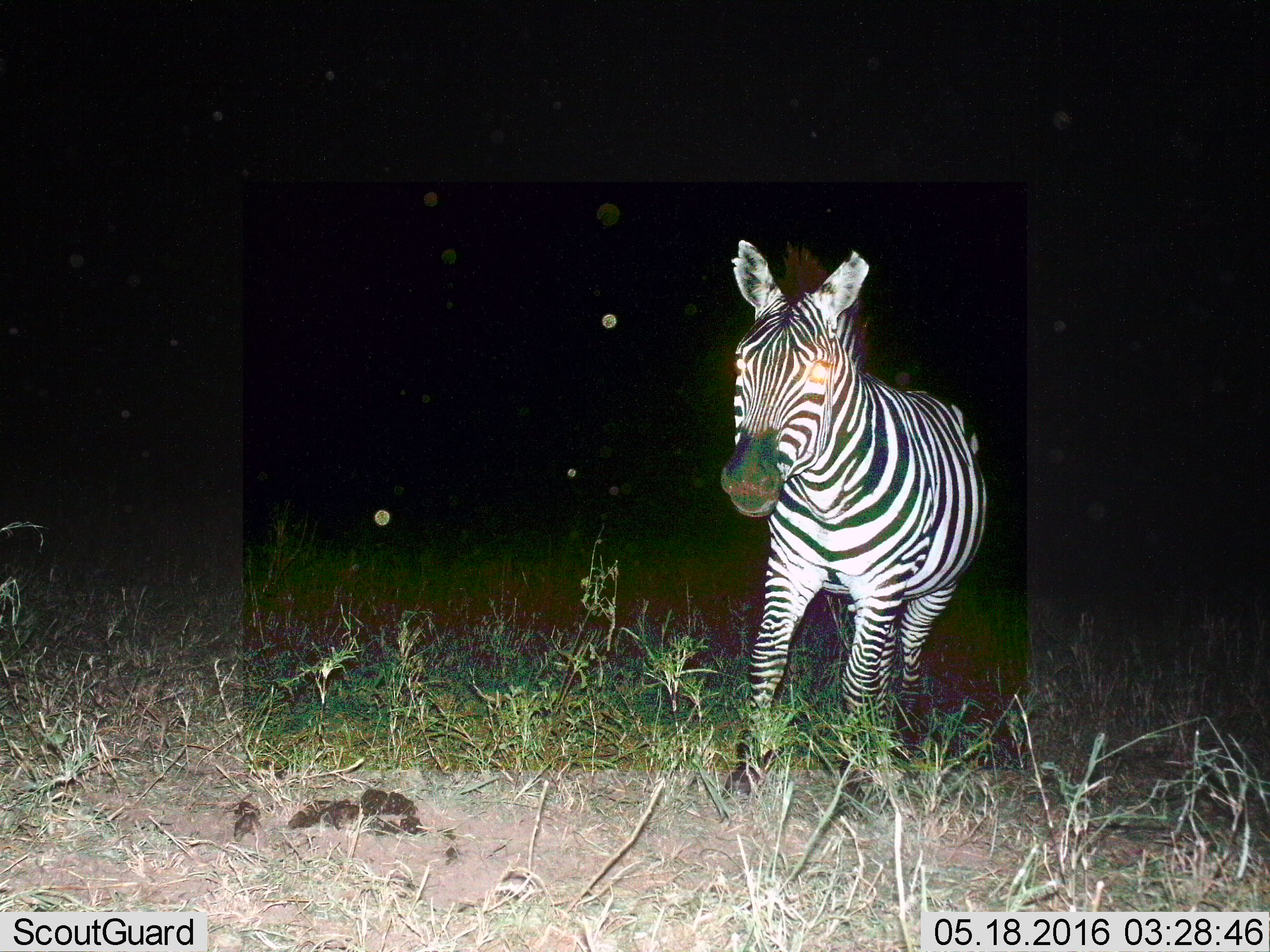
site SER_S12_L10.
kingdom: Animalia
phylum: Chordata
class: Mammalia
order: Perissodactyla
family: Equidae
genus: Equus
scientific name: Equus quagga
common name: plains zebra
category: zebraplains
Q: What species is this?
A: Zebraplains (plains zebra) (Equus quagga).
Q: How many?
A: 1.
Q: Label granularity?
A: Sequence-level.